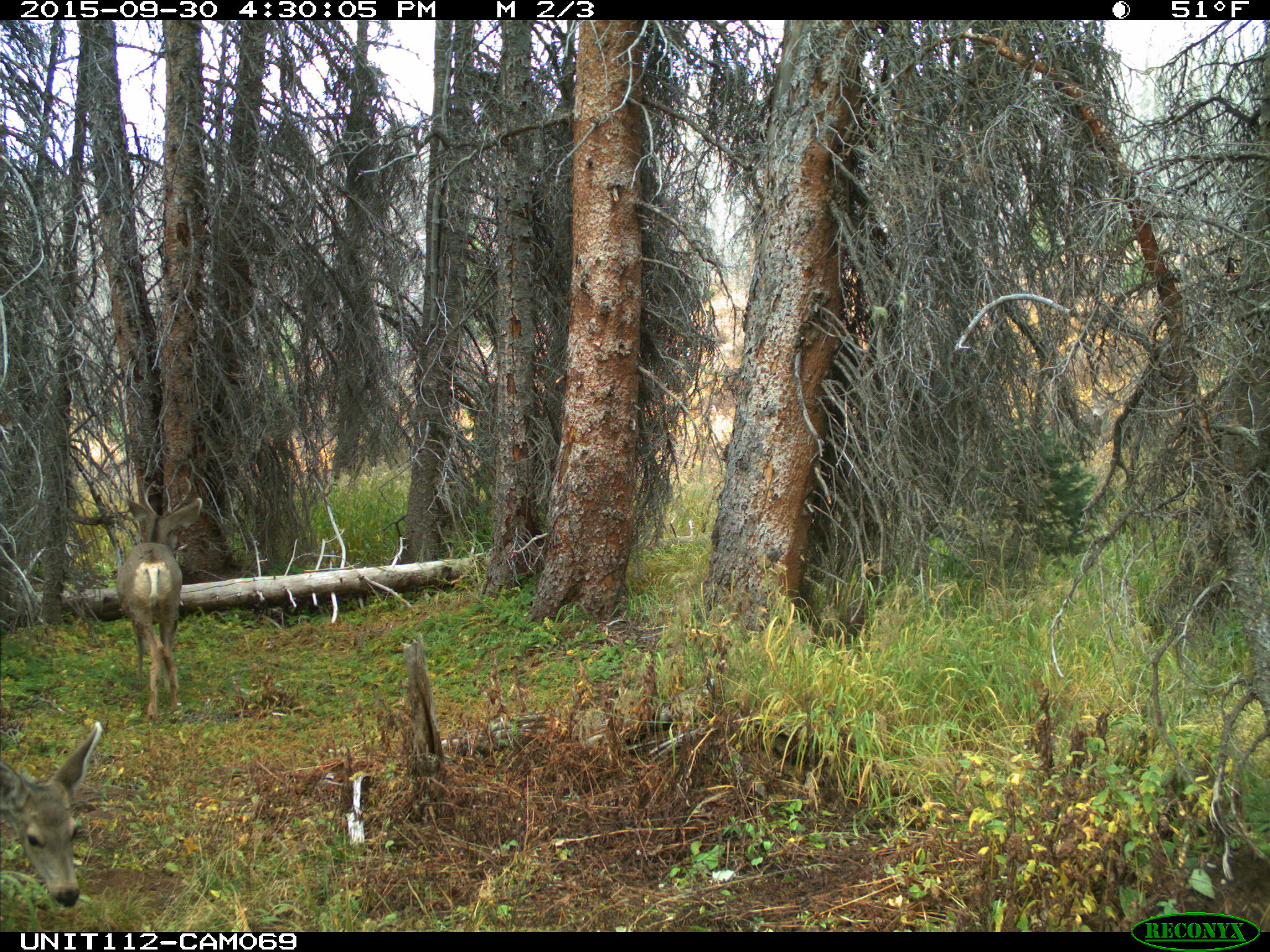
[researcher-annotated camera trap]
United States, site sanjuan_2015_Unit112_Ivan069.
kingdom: Animalia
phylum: Chordata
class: Mammalia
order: Artiodactyla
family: Cervidae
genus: Odocoileus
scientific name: Odocoileus hemionus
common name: mule deer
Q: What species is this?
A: Odocoileus hemionus (mule deer).